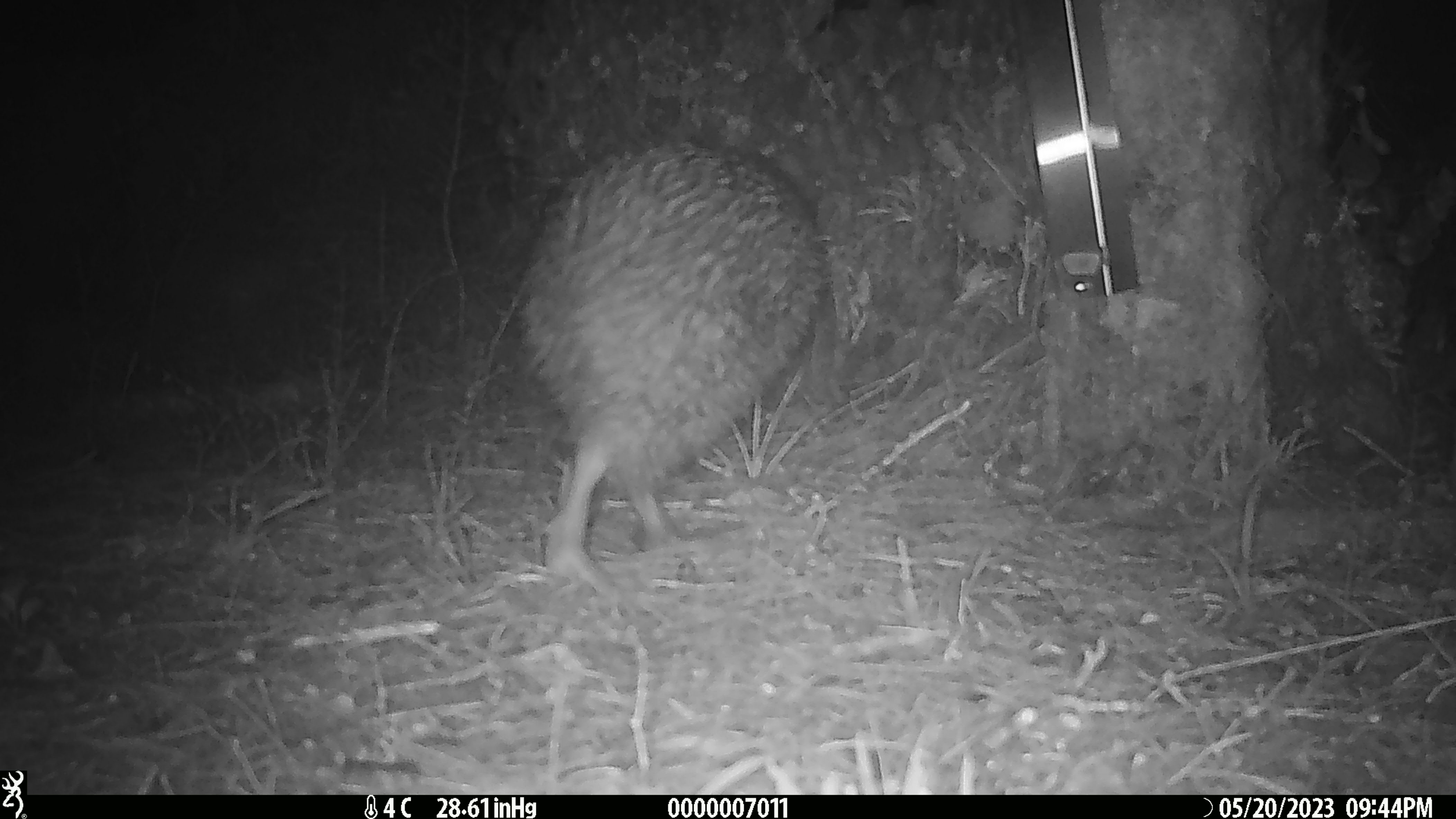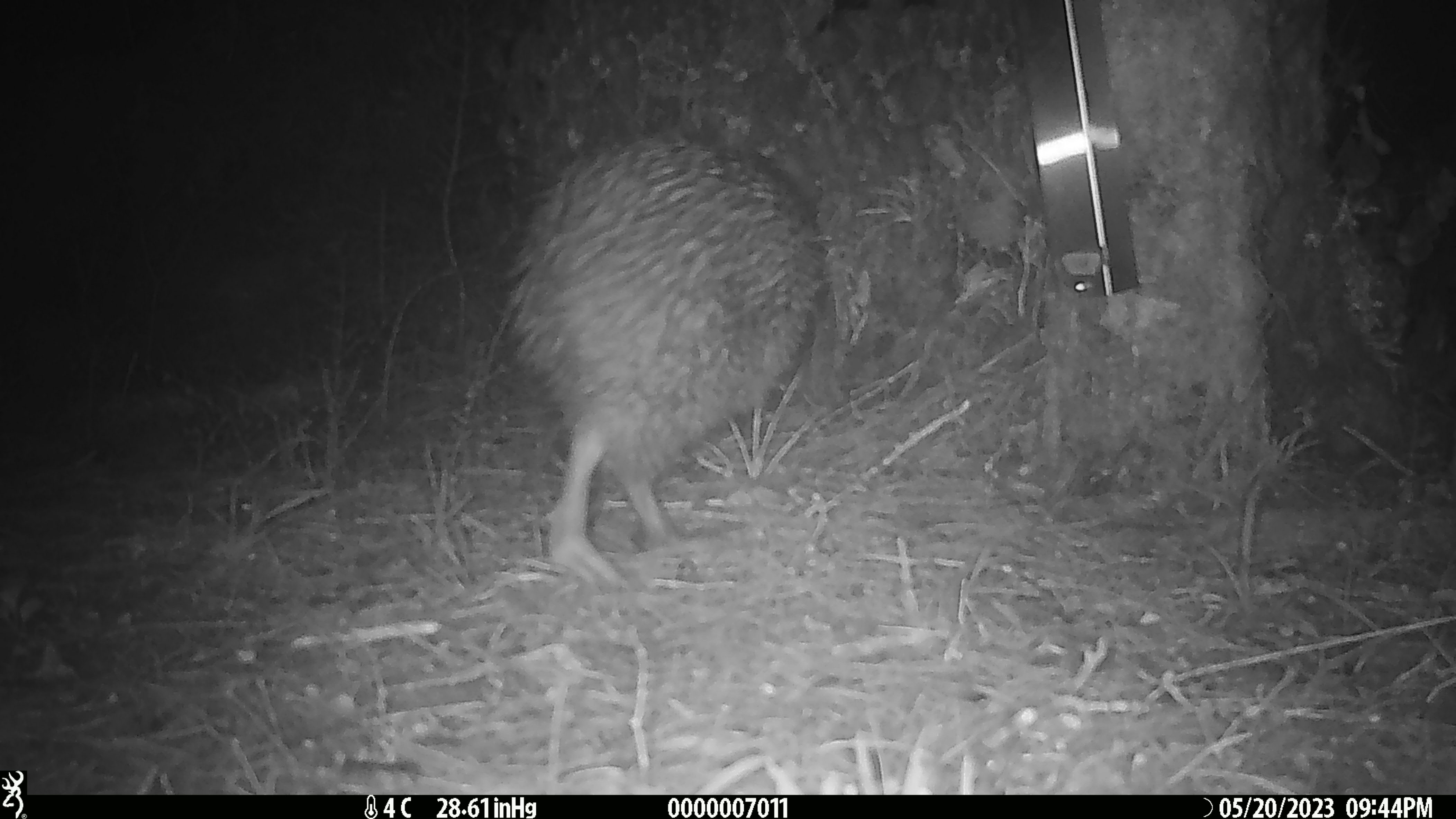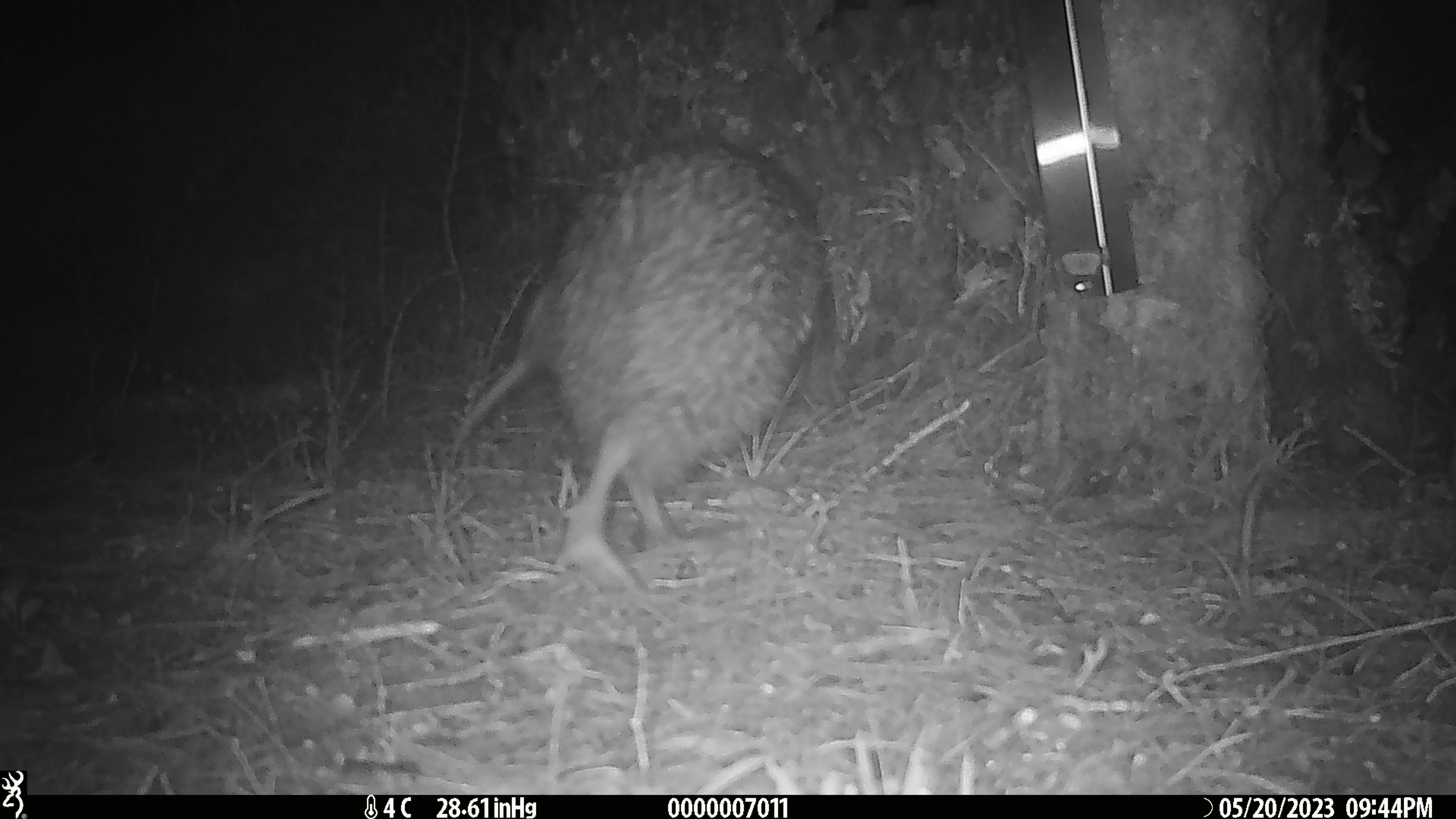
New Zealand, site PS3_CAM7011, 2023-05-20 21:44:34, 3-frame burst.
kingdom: Animalia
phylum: Chordata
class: Aves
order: Apterygiformes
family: Apterygidae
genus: Apteryx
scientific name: Apteryx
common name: kiwi